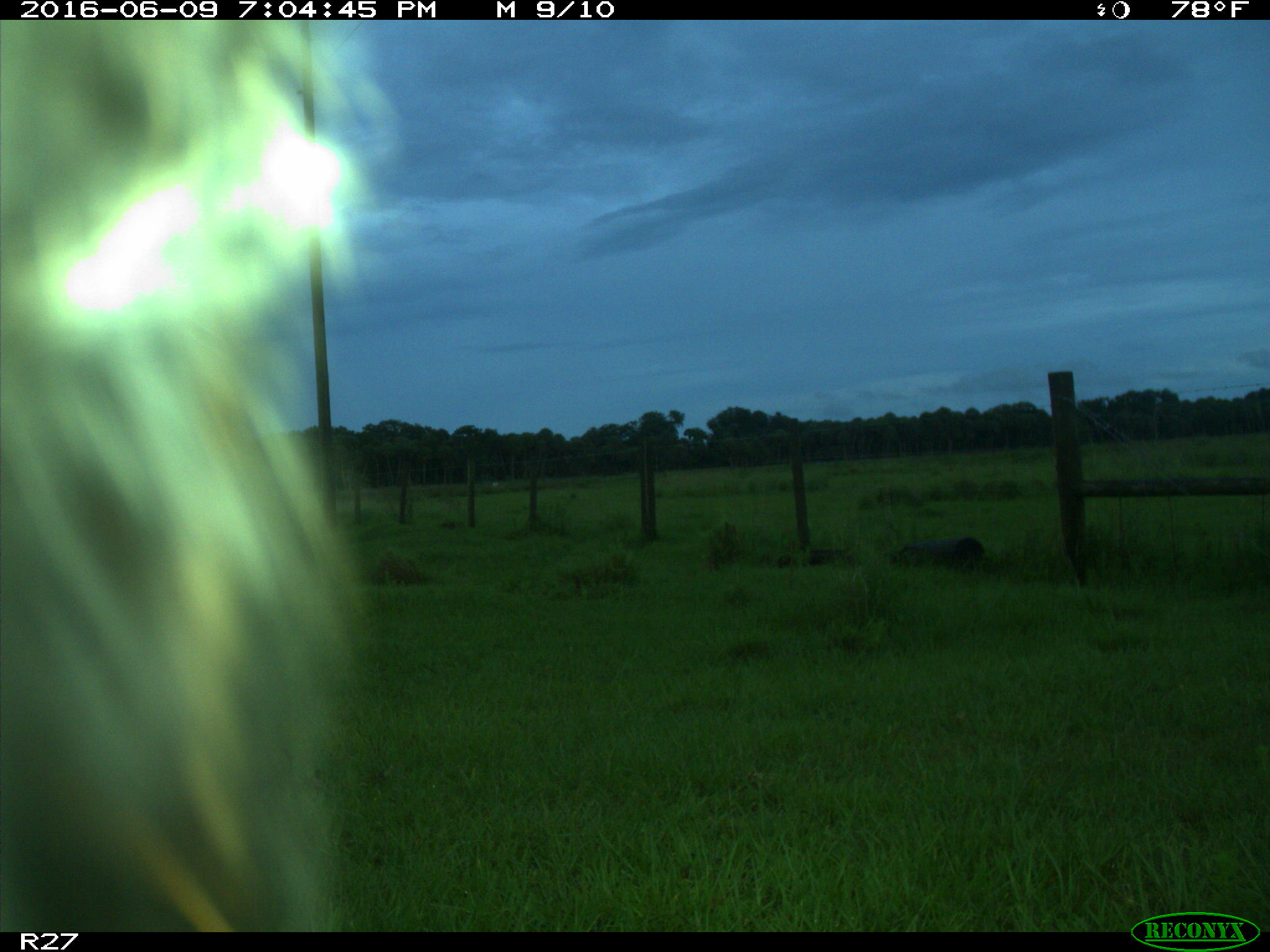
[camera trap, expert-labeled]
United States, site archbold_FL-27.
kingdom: Animalia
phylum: Chordata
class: Mammalia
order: Artiodactyla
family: Bovidae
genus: Bos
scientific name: Bos taurus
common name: domestic cow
Bos taurus (domestic cow).